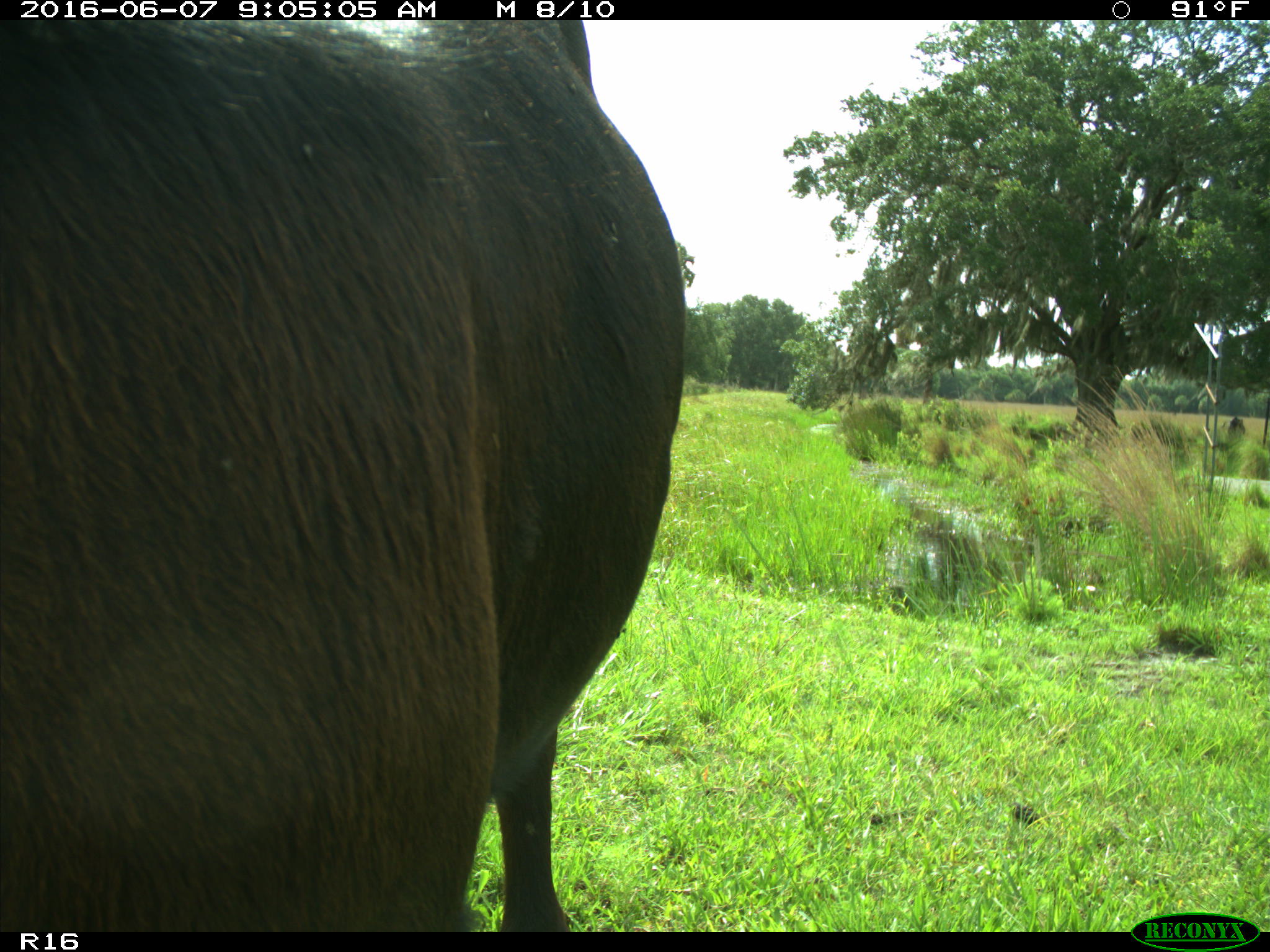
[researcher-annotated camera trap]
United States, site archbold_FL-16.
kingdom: Animalia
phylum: Chordata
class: Mammalia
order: Artiodactyla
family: Bovidae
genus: Bos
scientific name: Bos taurus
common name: domestic cow